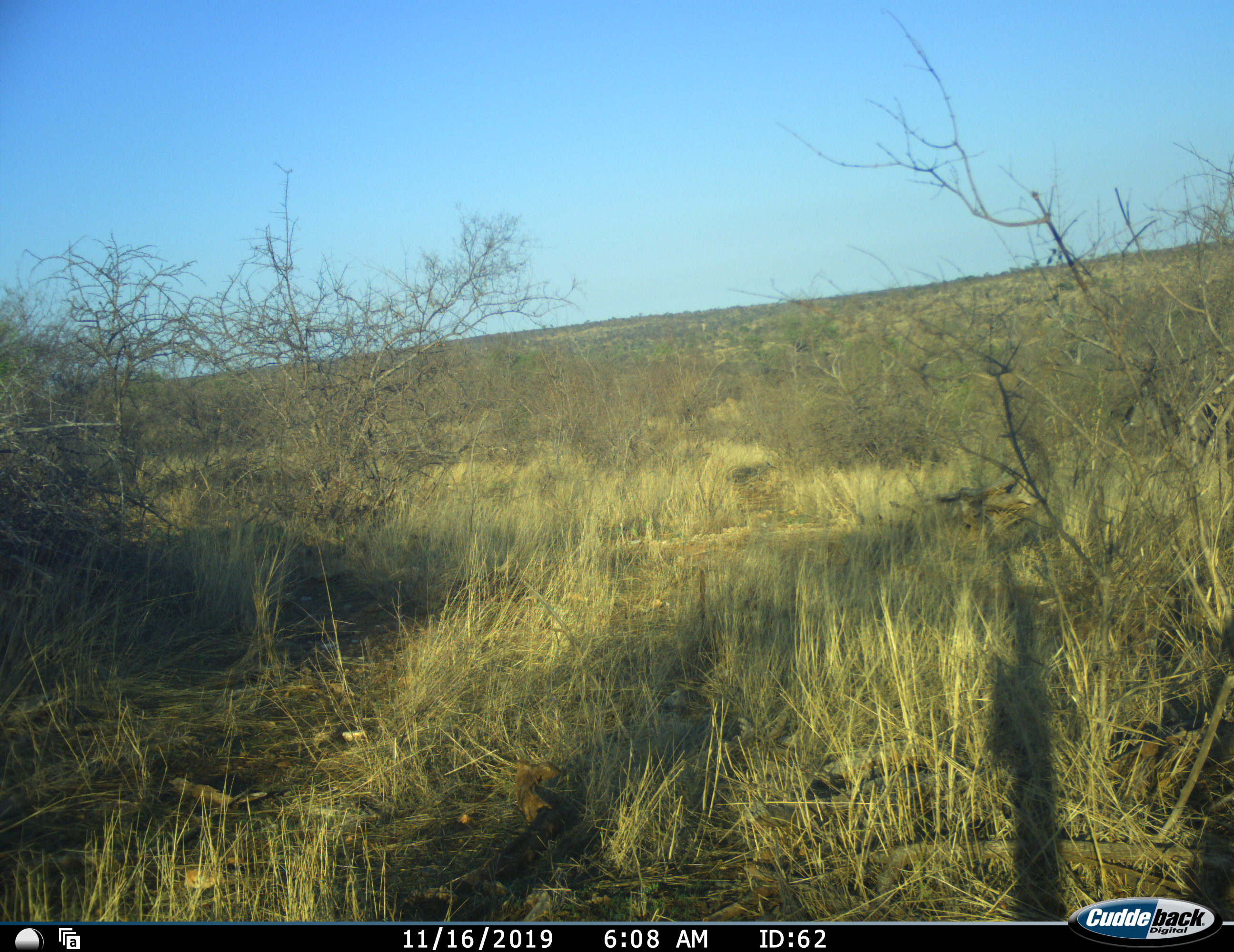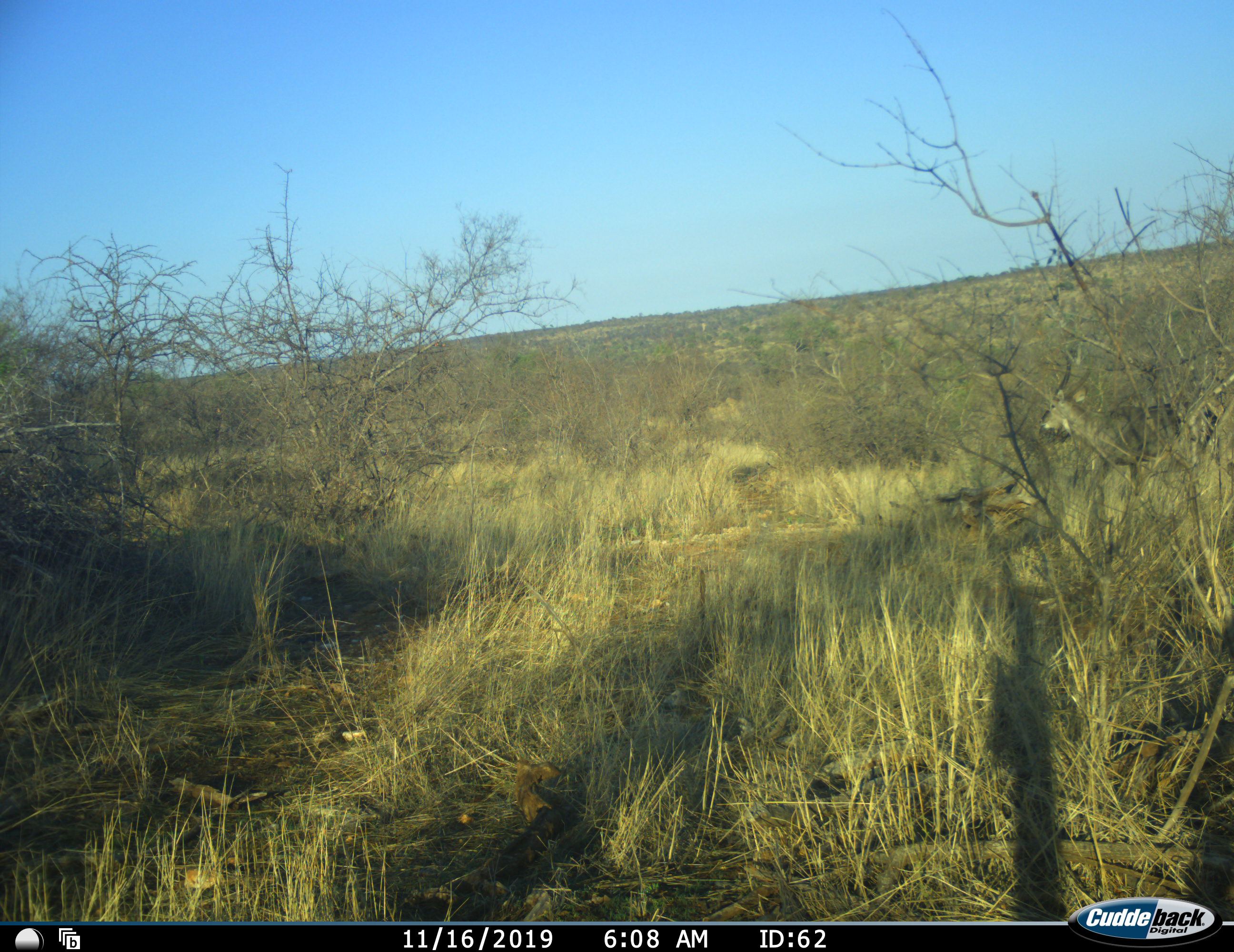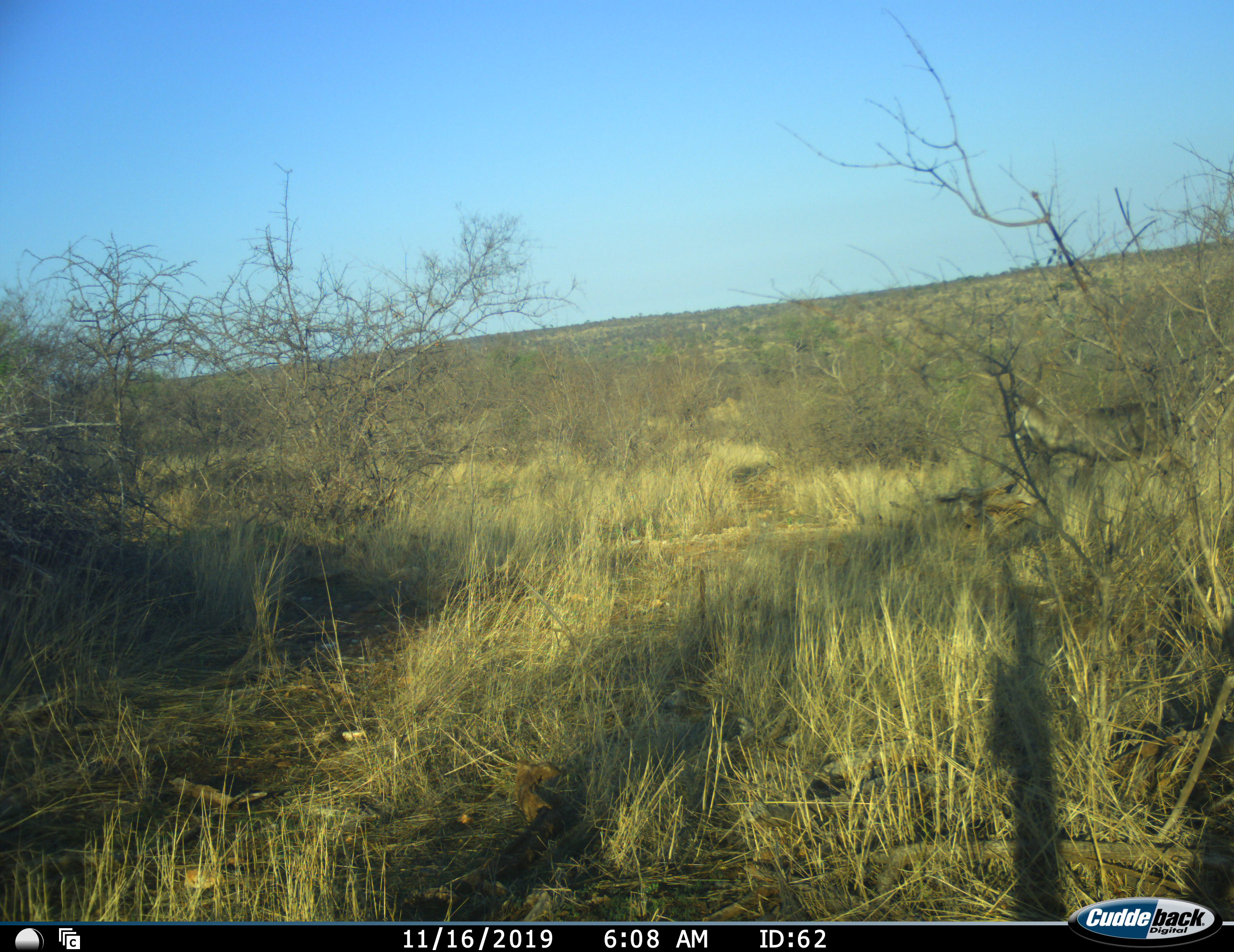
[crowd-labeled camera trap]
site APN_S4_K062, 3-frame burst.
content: unidentified animal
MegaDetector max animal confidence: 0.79